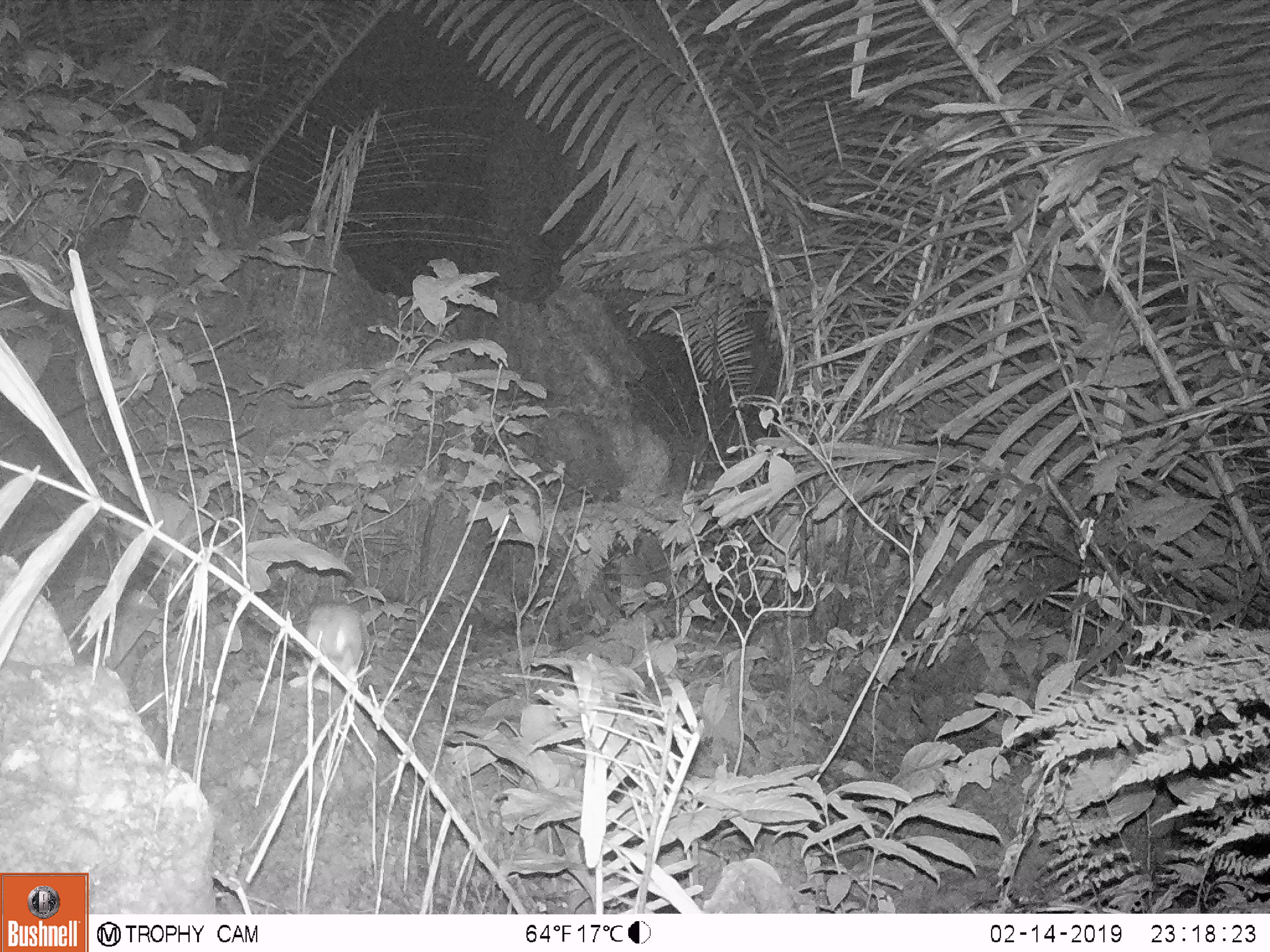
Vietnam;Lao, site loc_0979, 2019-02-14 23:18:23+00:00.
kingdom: Animalia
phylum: Chordata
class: Mammalia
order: Rodentia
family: Muridae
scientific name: Muridae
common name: old-world mice and rats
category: unidentified murid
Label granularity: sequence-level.